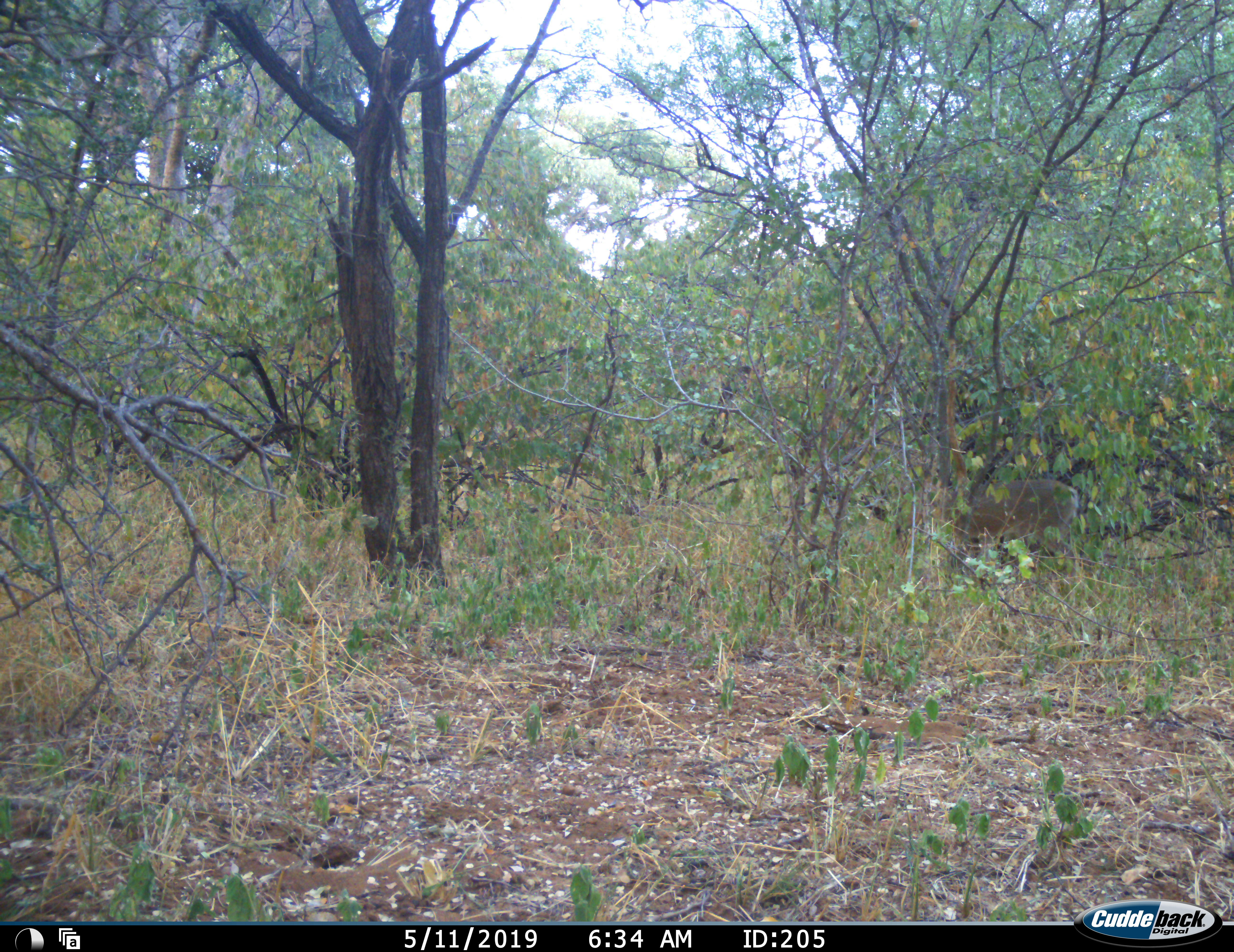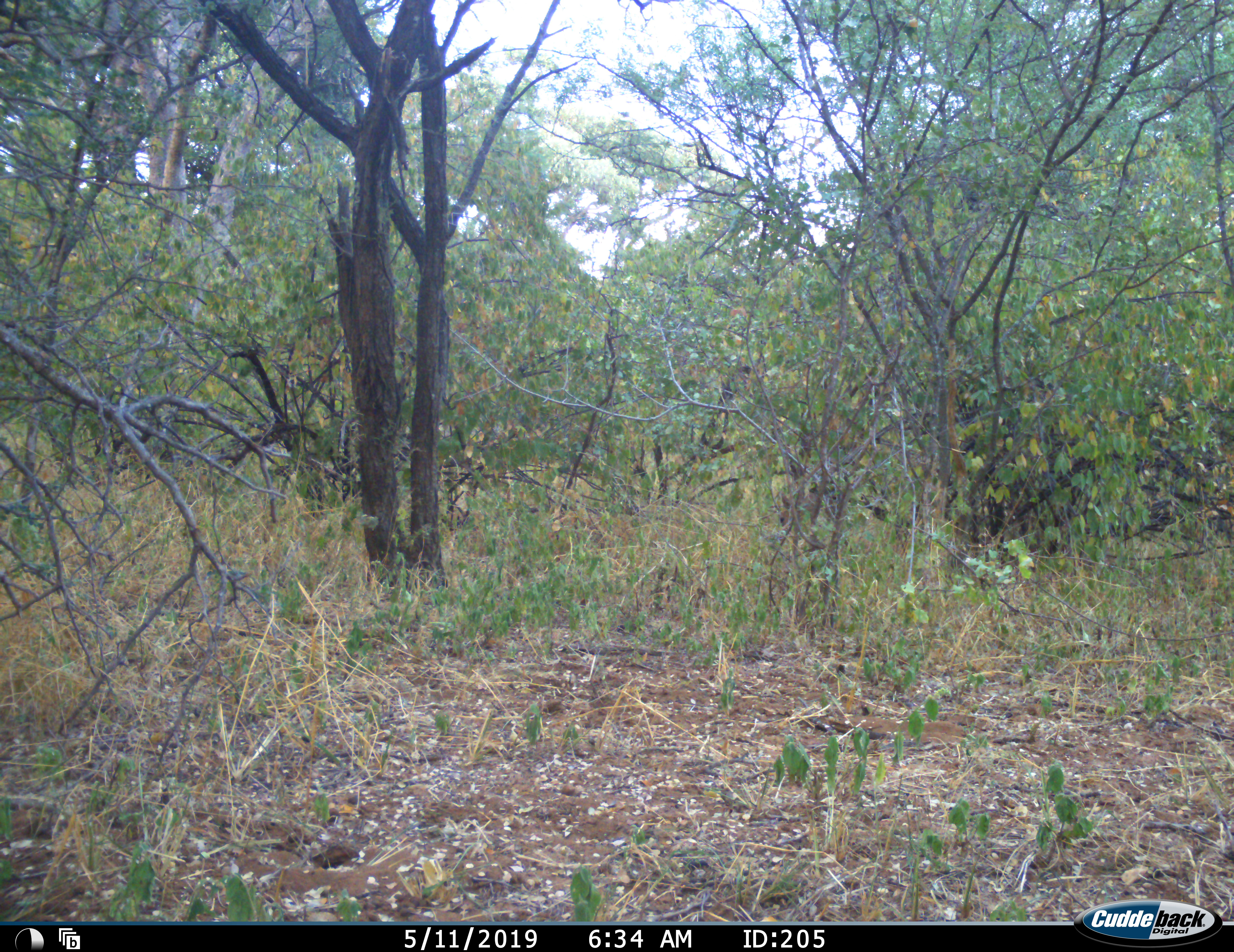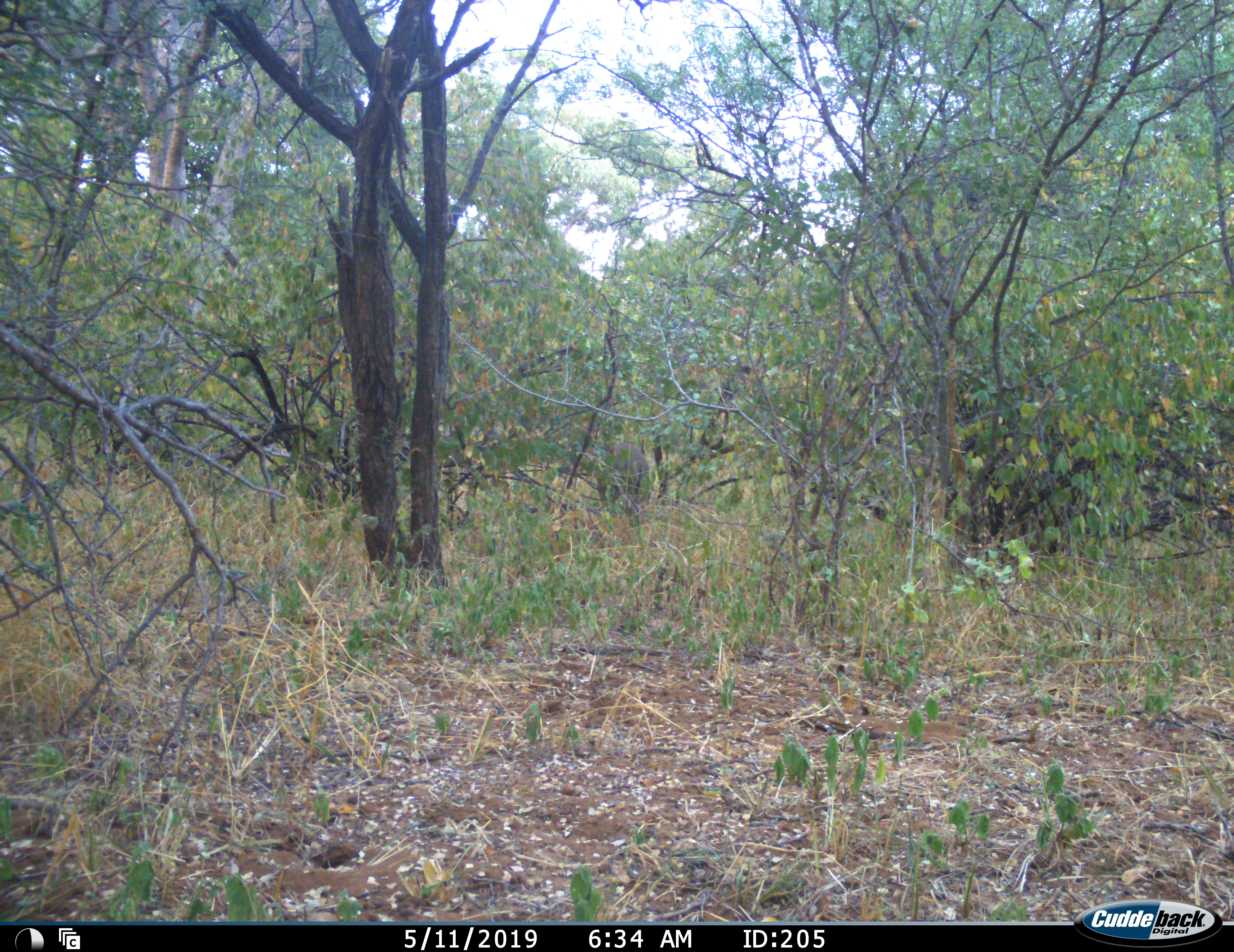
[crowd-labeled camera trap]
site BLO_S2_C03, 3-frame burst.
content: unidentified animal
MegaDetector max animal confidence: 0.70